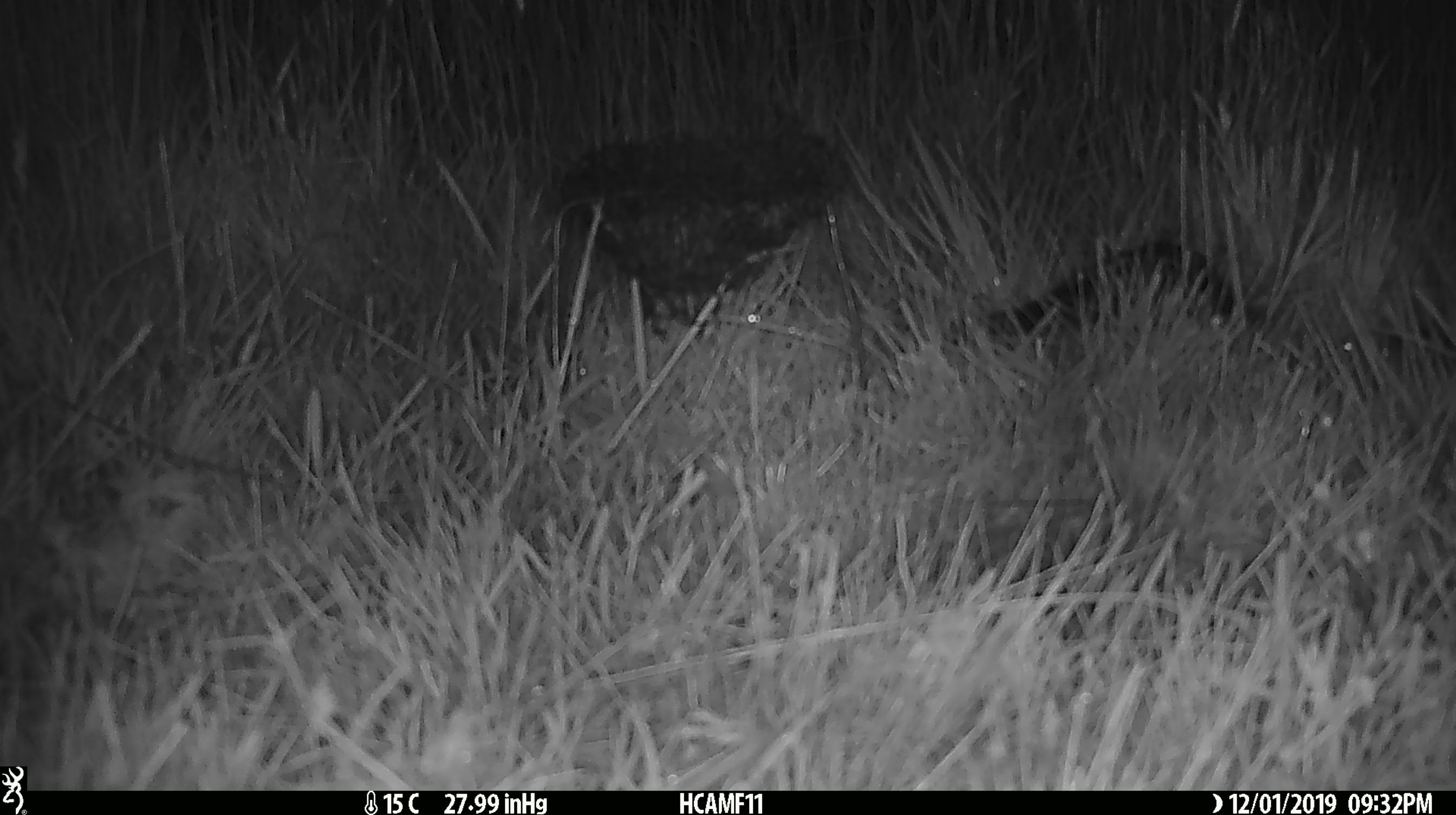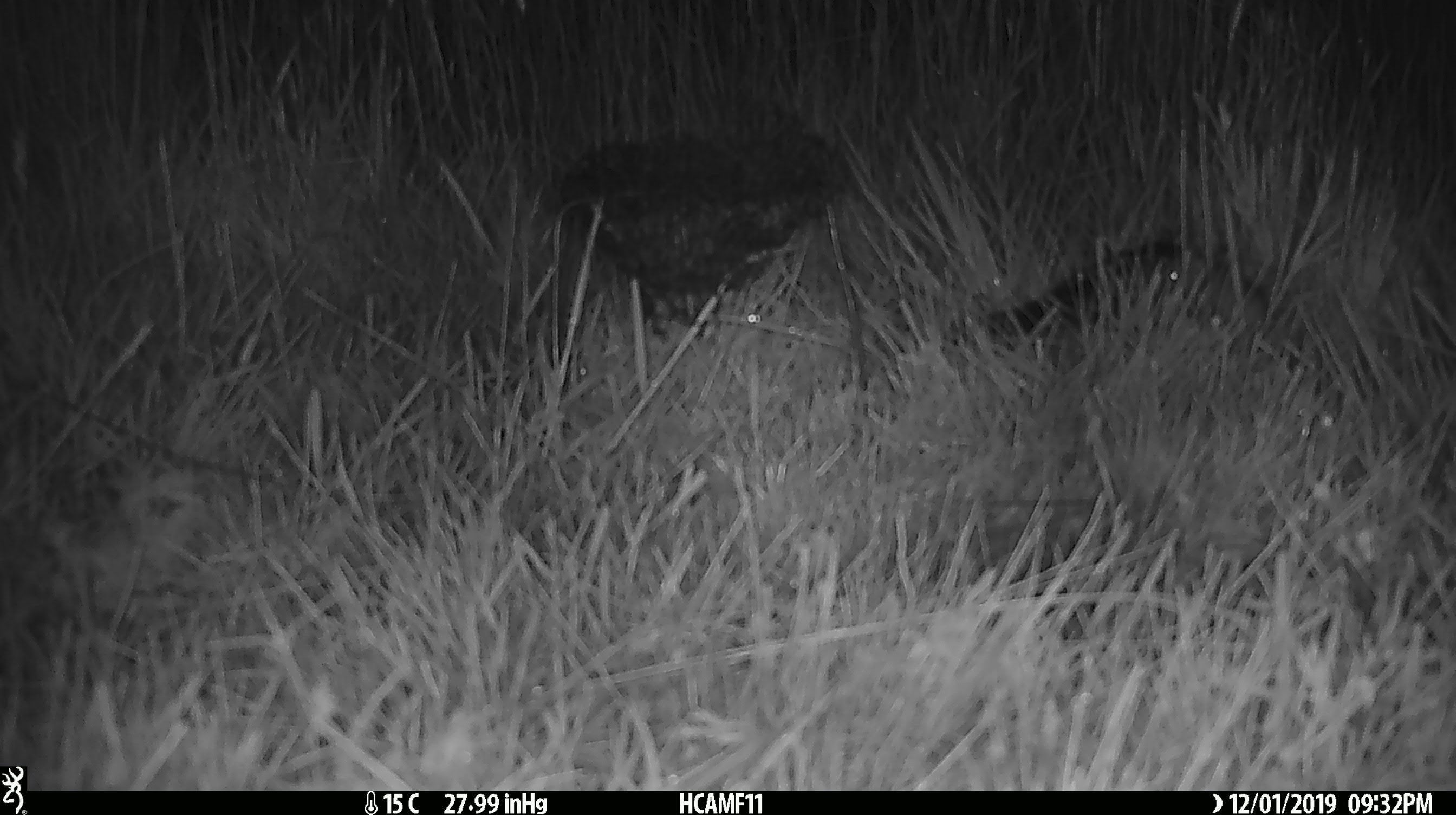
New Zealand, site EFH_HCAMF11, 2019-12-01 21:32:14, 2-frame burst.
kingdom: Animalia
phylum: Chordata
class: Mammalia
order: Rodentia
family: Muridae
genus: Mus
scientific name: Mus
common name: mouse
Mouse (Mus).